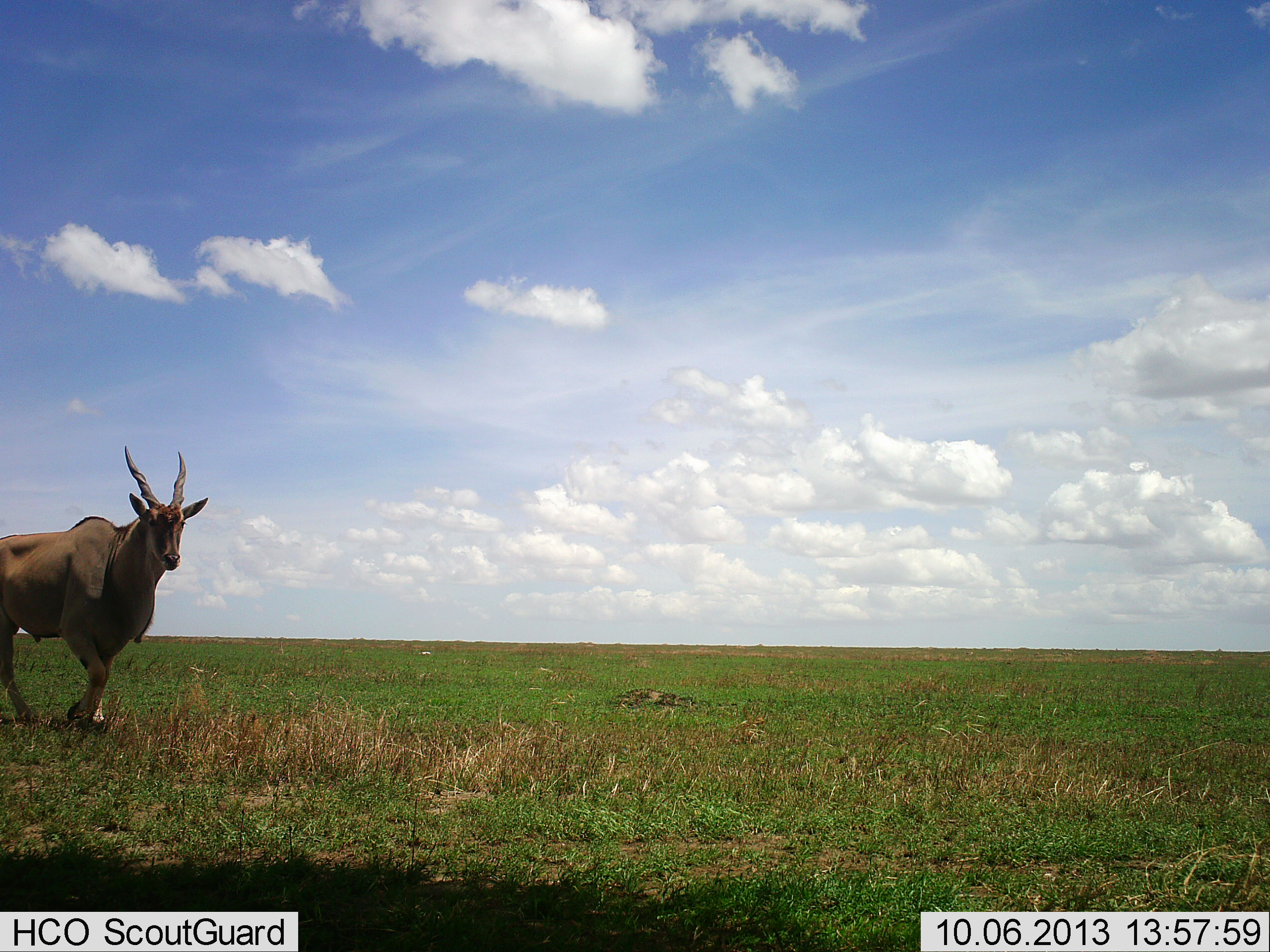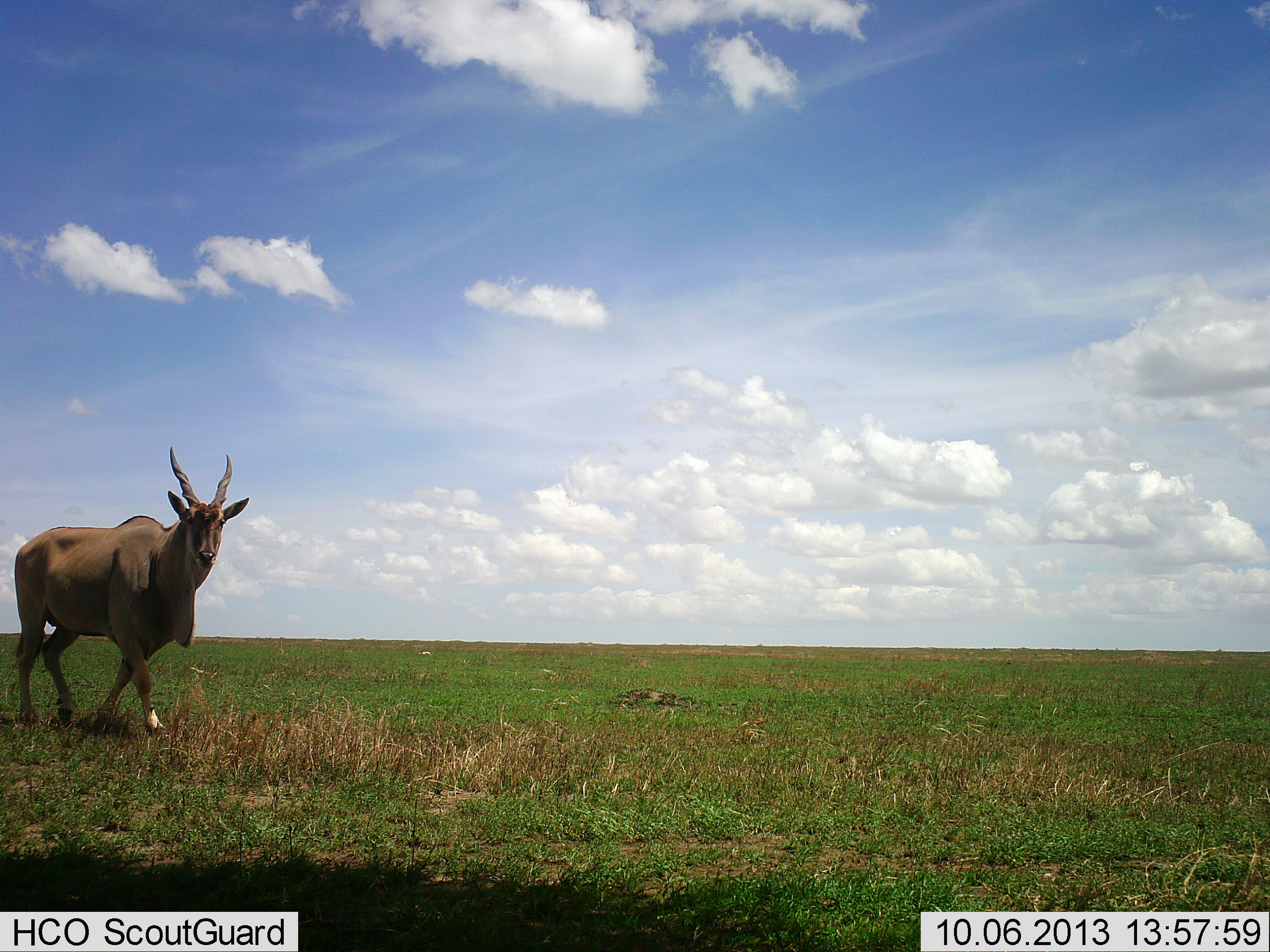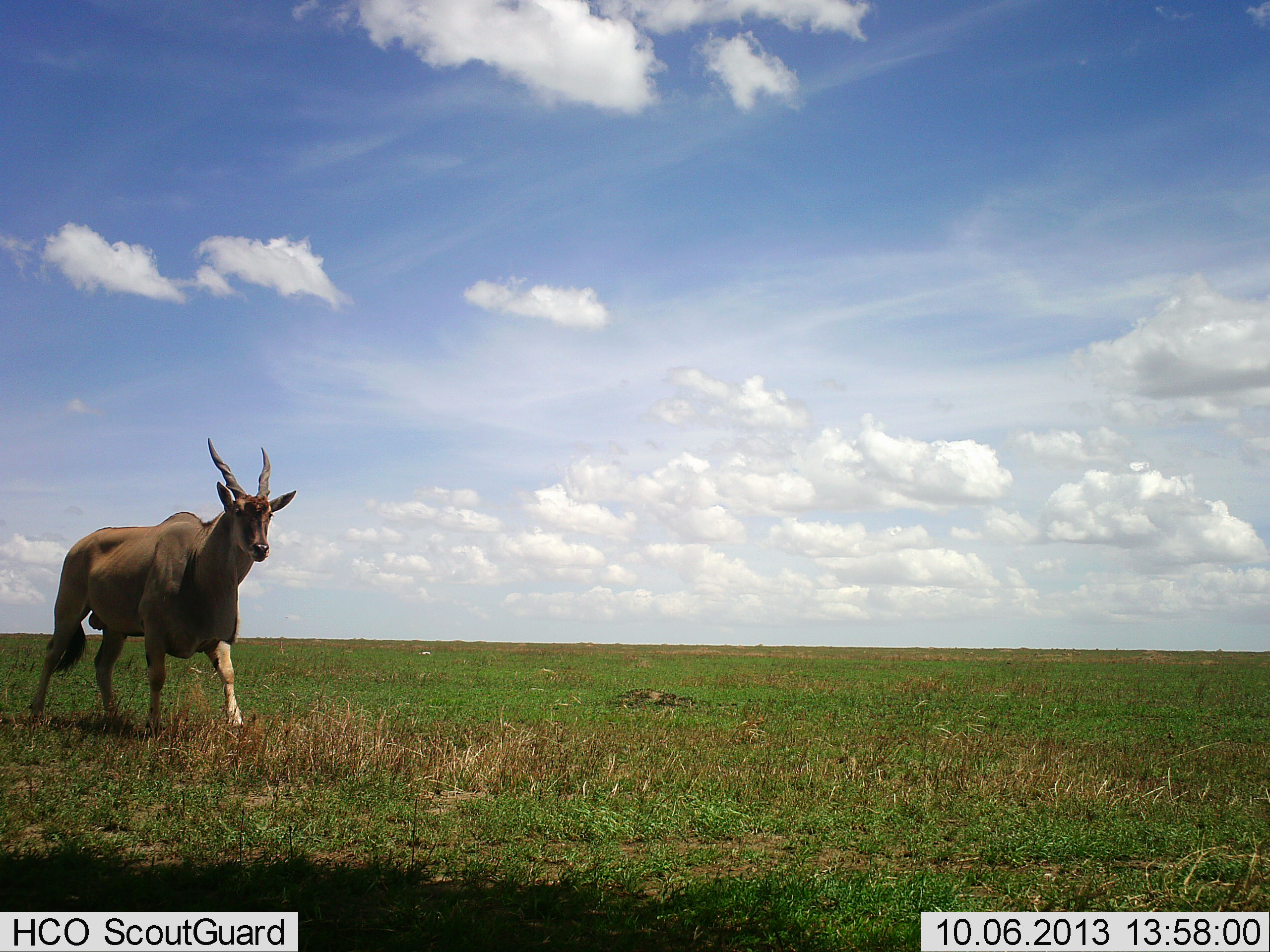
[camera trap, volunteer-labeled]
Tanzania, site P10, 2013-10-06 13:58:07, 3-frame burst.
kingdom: Animalia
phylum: Chordata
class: Mammalia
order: Artiodactyla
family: Bovidae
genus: Tragelaphus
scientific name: Tragelaphus oryx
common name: eland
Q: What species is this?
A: Eland (Tragelaphus oryx).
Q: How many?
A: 1.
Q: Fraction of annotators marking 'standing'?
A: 18%.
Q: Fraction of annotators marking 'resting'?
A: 0%.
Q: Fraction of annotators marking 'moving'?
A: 88%.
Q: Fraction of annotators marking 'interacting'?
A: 0%.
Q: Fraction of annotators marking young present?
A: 0%.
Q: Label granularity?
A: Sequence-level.